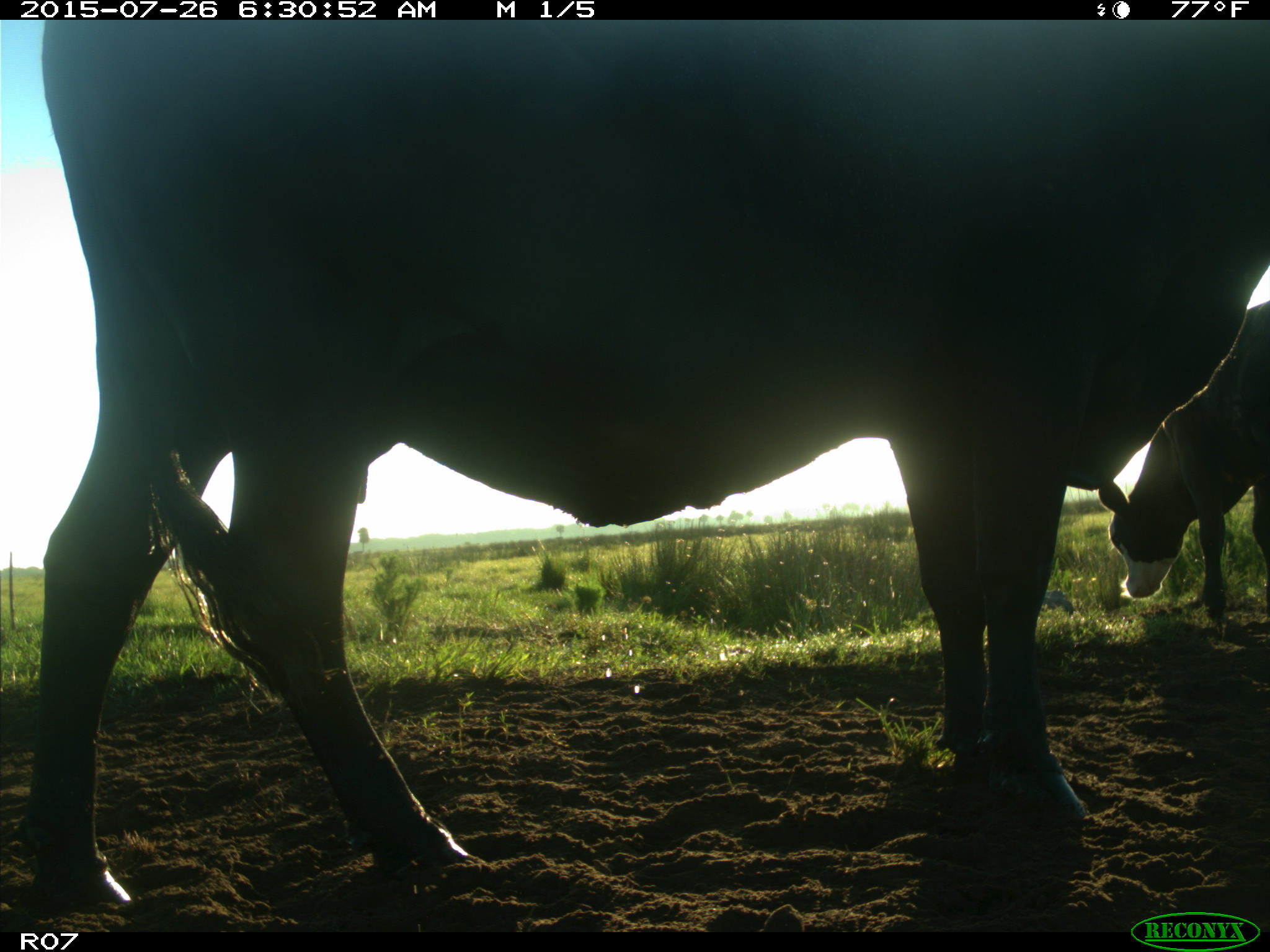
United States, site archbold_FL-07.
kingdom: Animalia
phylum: Chordata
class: Mammalia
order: Artiodactyla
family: Bovidae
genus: Bos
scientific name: Bos taurus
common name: domestic cow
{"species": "Bos taurus (domestic cow)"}